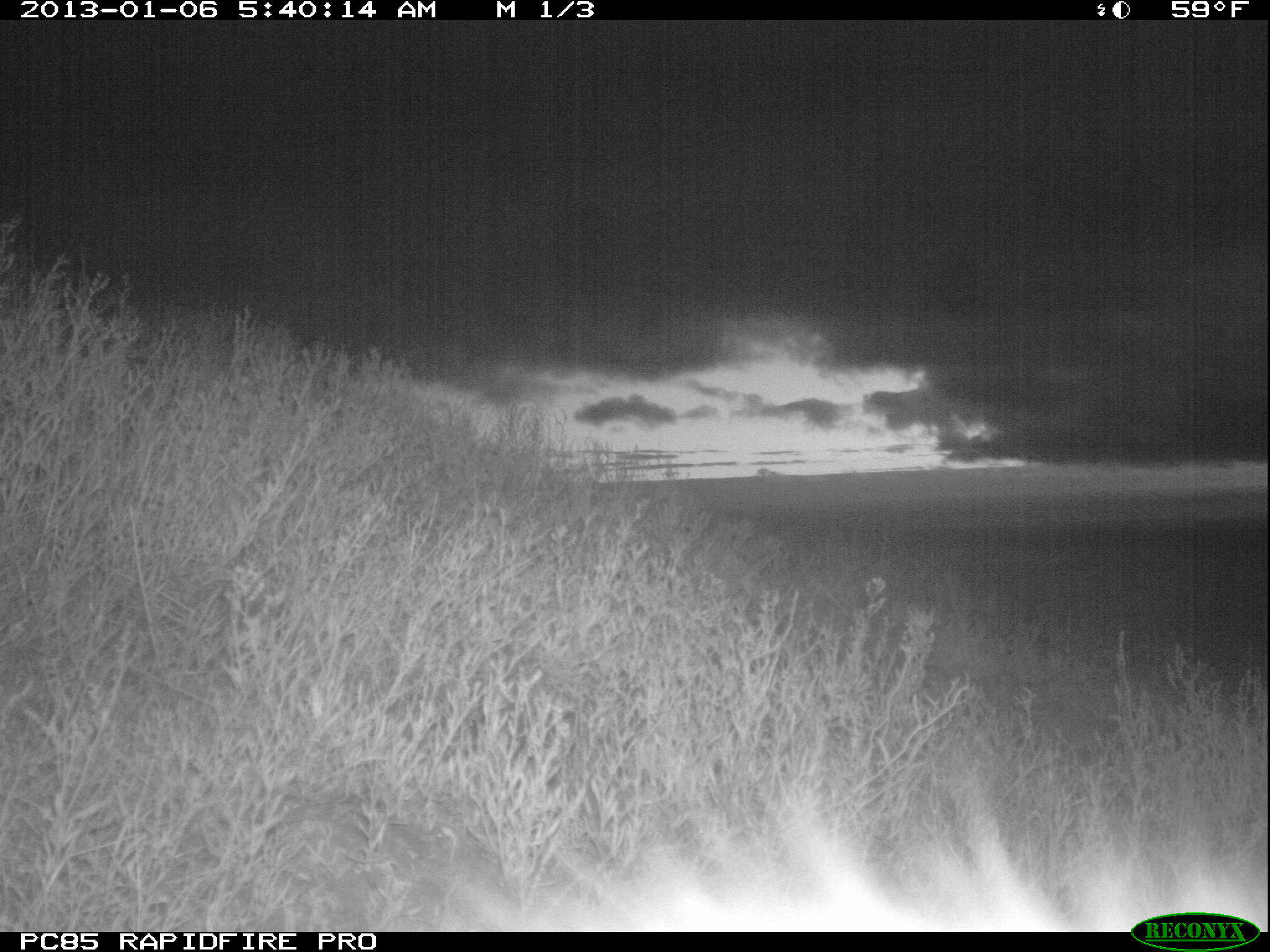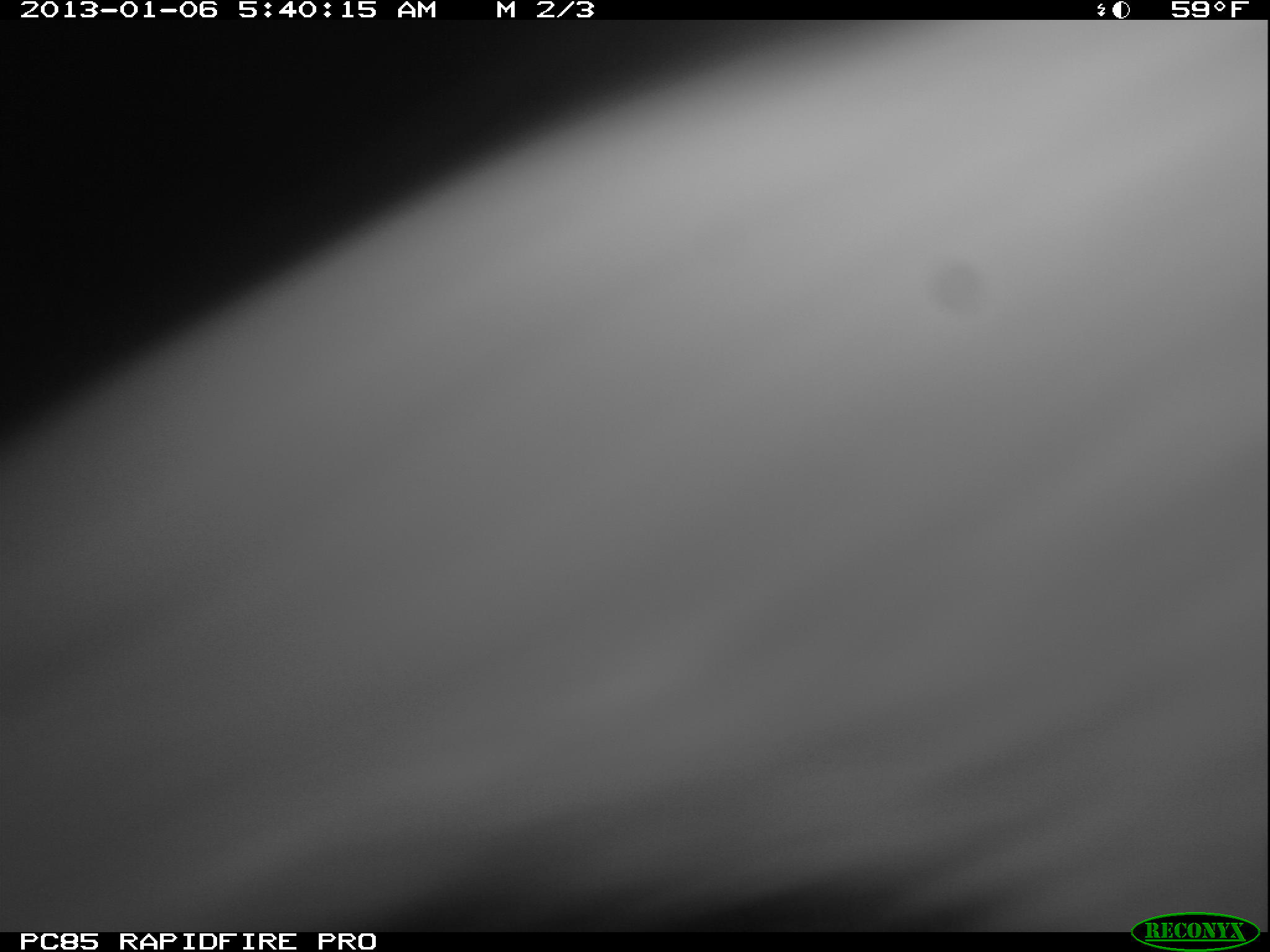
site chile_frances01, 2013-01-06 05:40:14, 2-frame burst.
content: unidentified animal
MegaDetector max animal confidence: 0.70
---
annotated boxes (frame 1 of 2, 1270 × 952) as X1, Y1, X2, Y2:
unknown: 413, 773, 1133, 925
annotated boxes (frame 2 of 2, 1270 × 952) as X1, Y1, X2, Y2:
unknown: 0, 20, 1270, 931